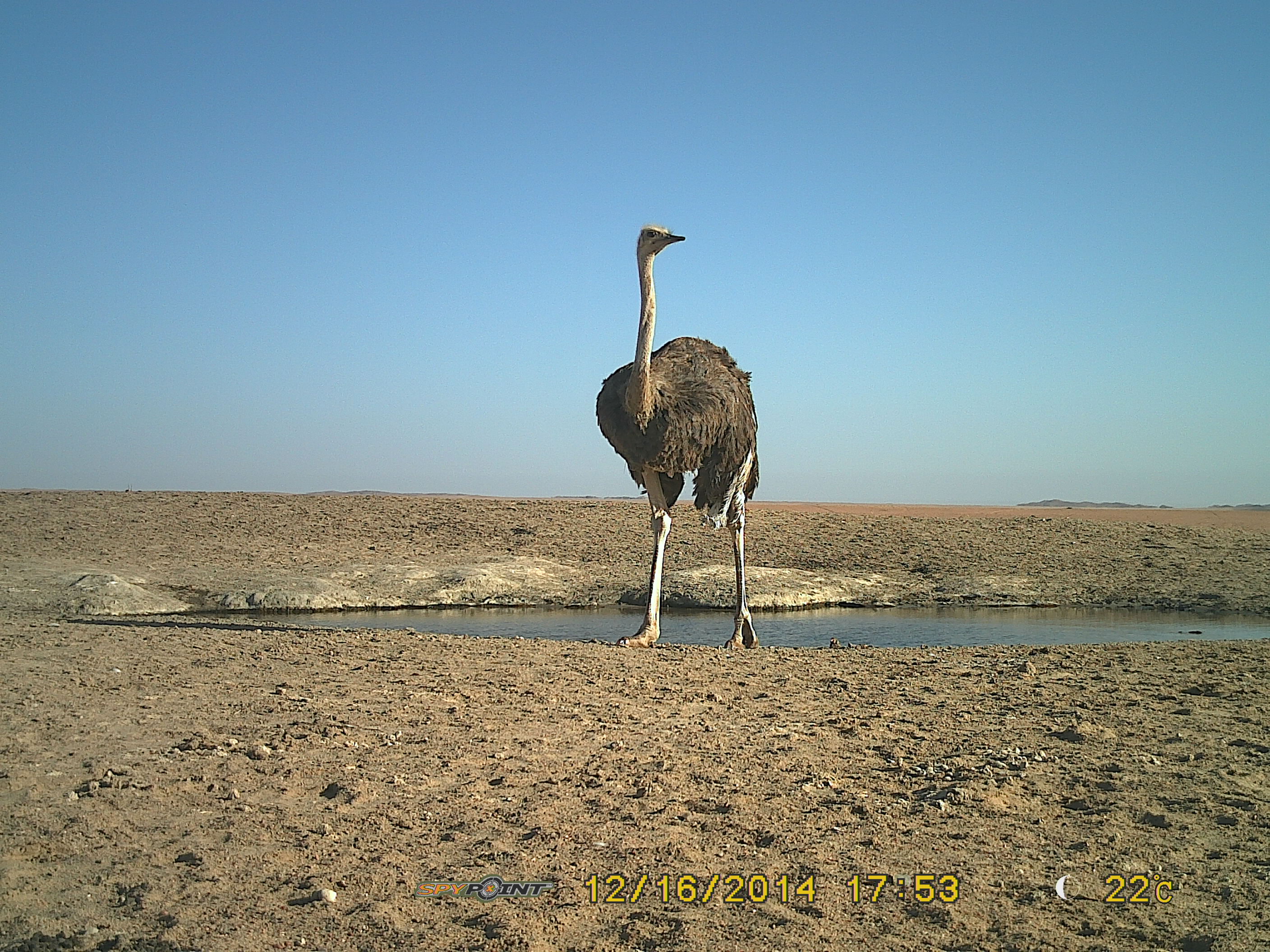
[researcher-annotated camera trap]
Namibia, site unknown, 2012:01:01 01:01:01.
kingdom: Animalia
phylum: Chordata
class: Aves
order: Struthioniformes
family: Struthionidae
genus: Struthio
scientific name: Struthio camelus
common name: common ostrich